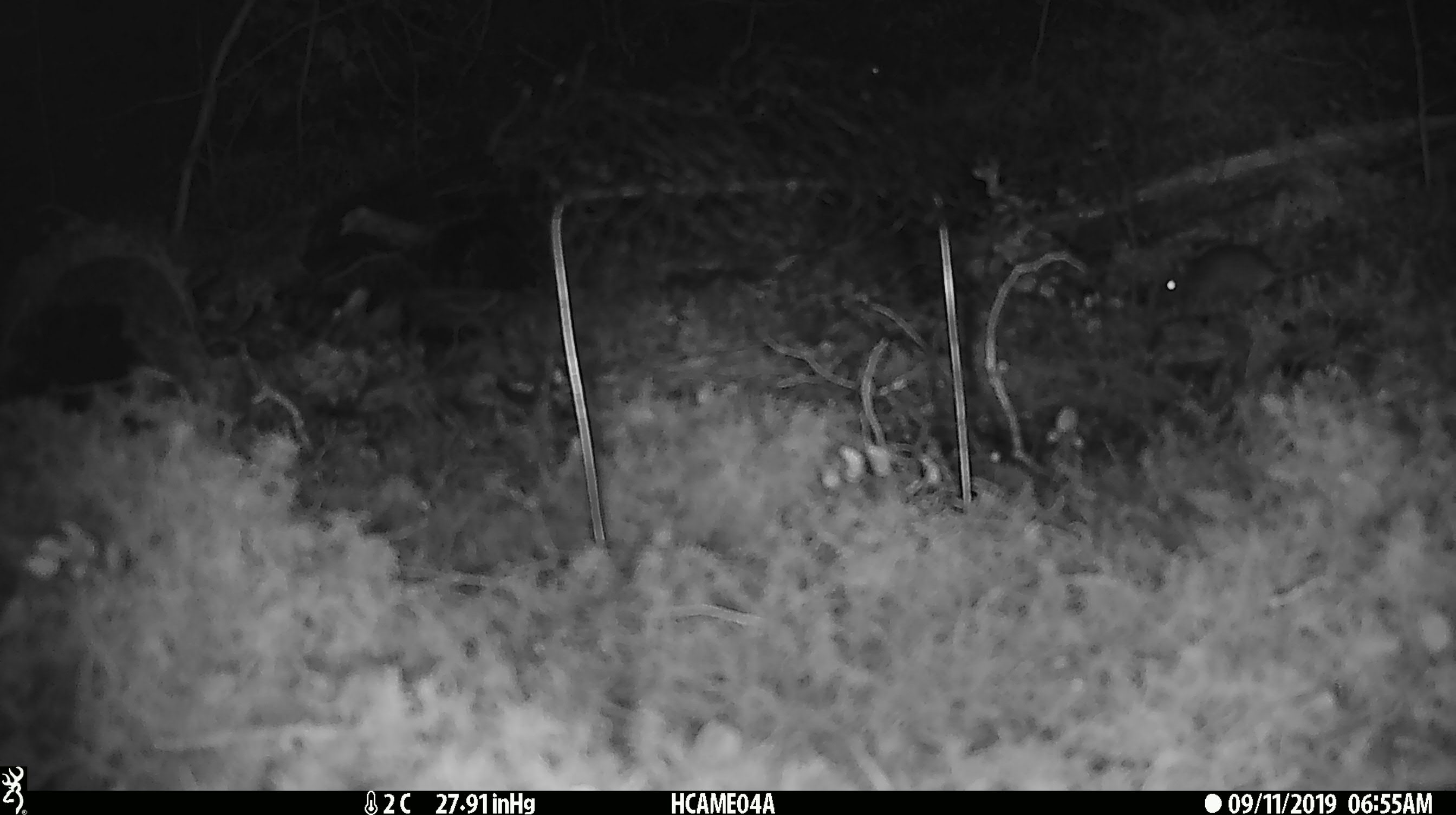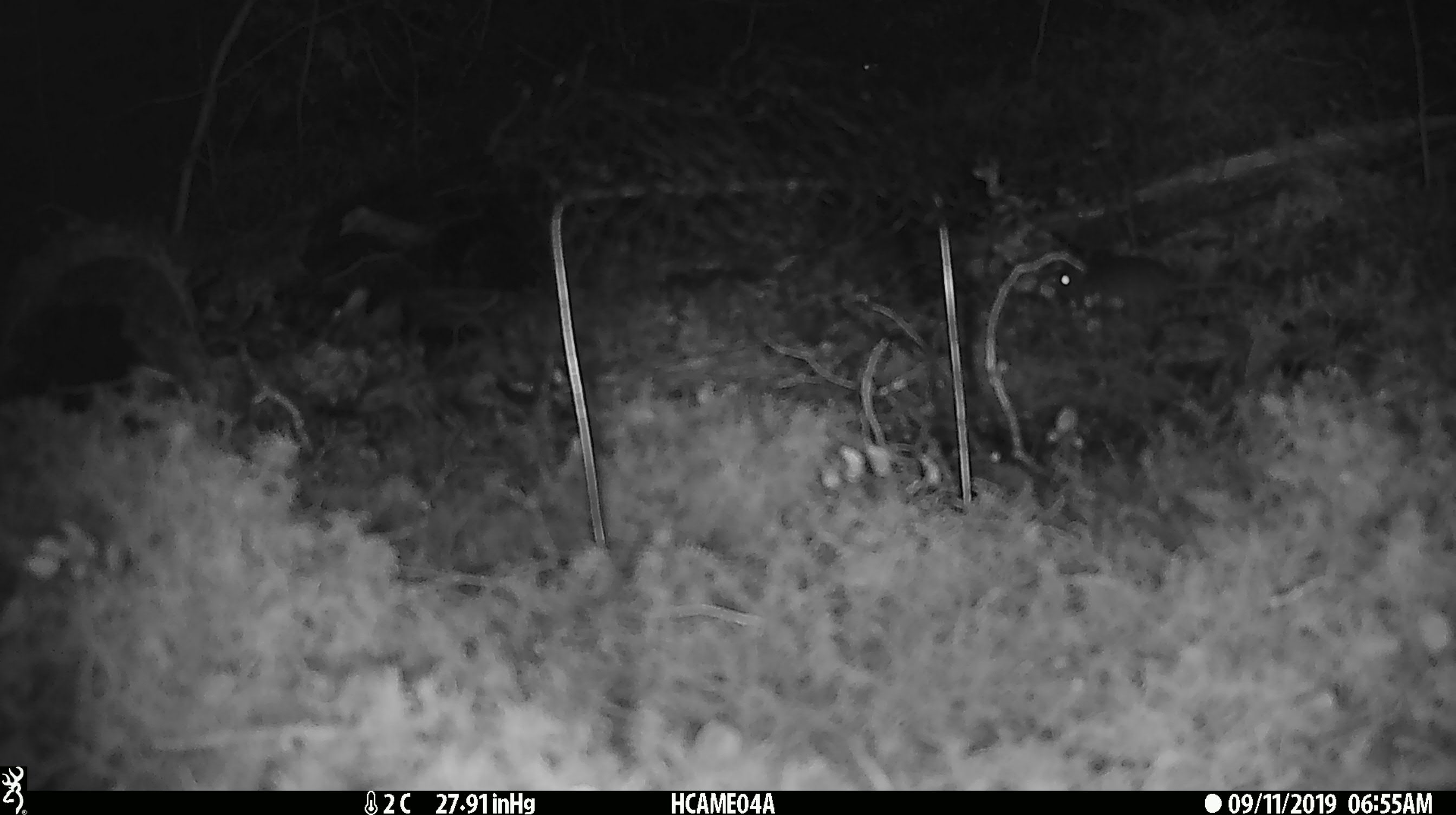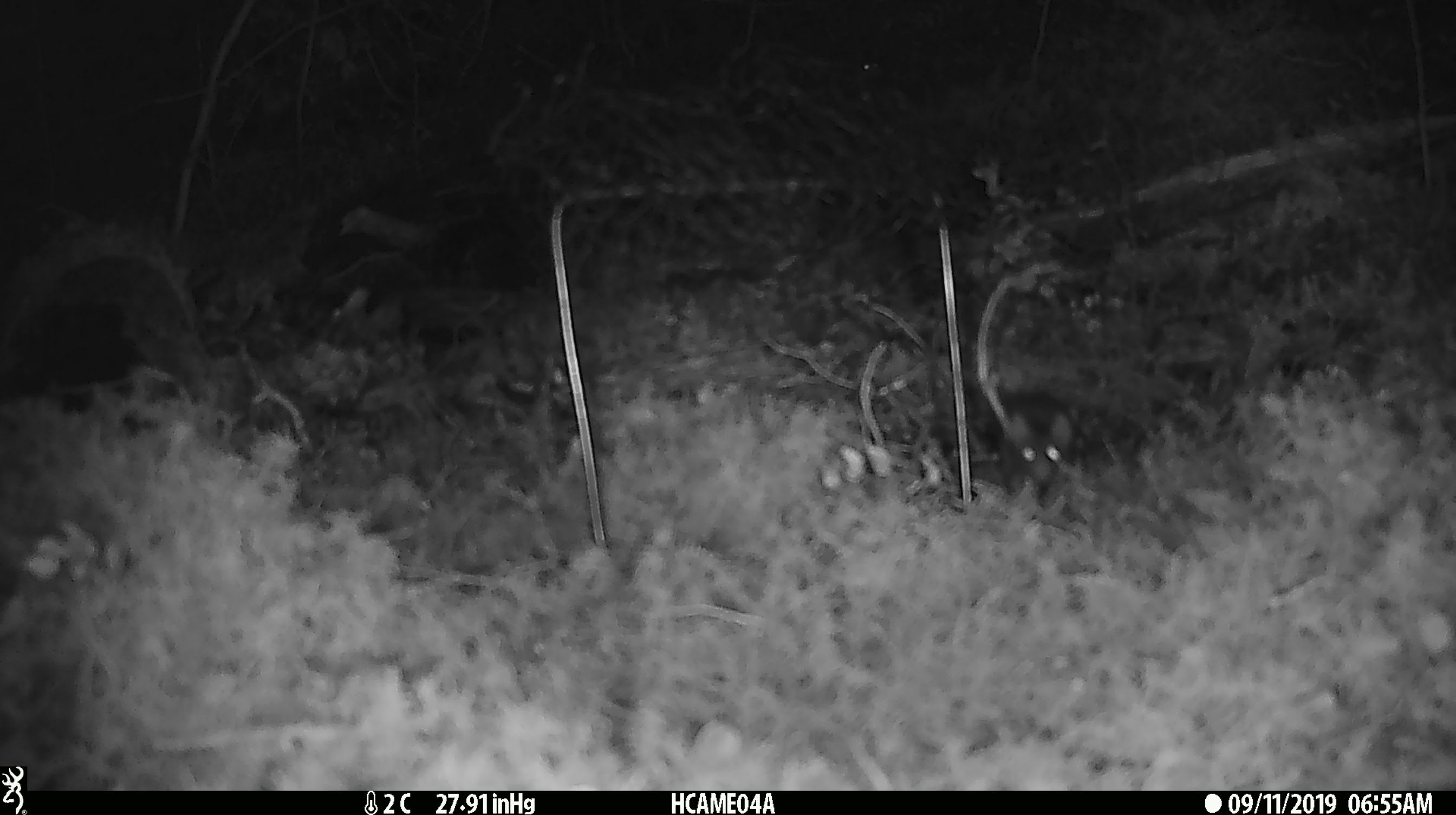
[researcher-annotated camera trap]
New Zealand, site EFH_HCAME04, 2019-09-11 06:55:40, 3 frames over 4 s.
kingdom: Animalia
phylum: Chordata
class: Mammalia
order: Rodentia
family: Muridae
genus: Mus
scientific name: Mus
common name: mouse